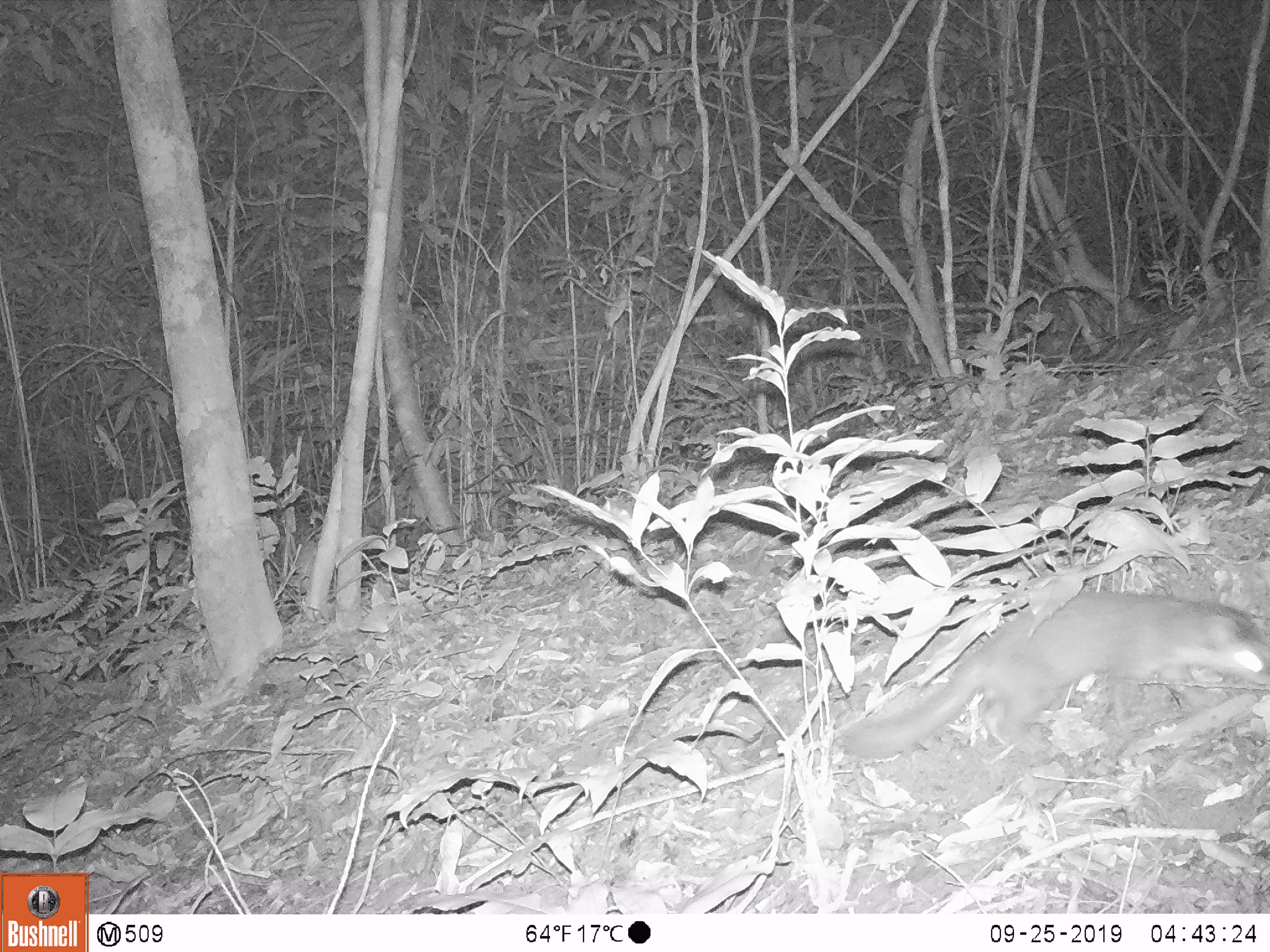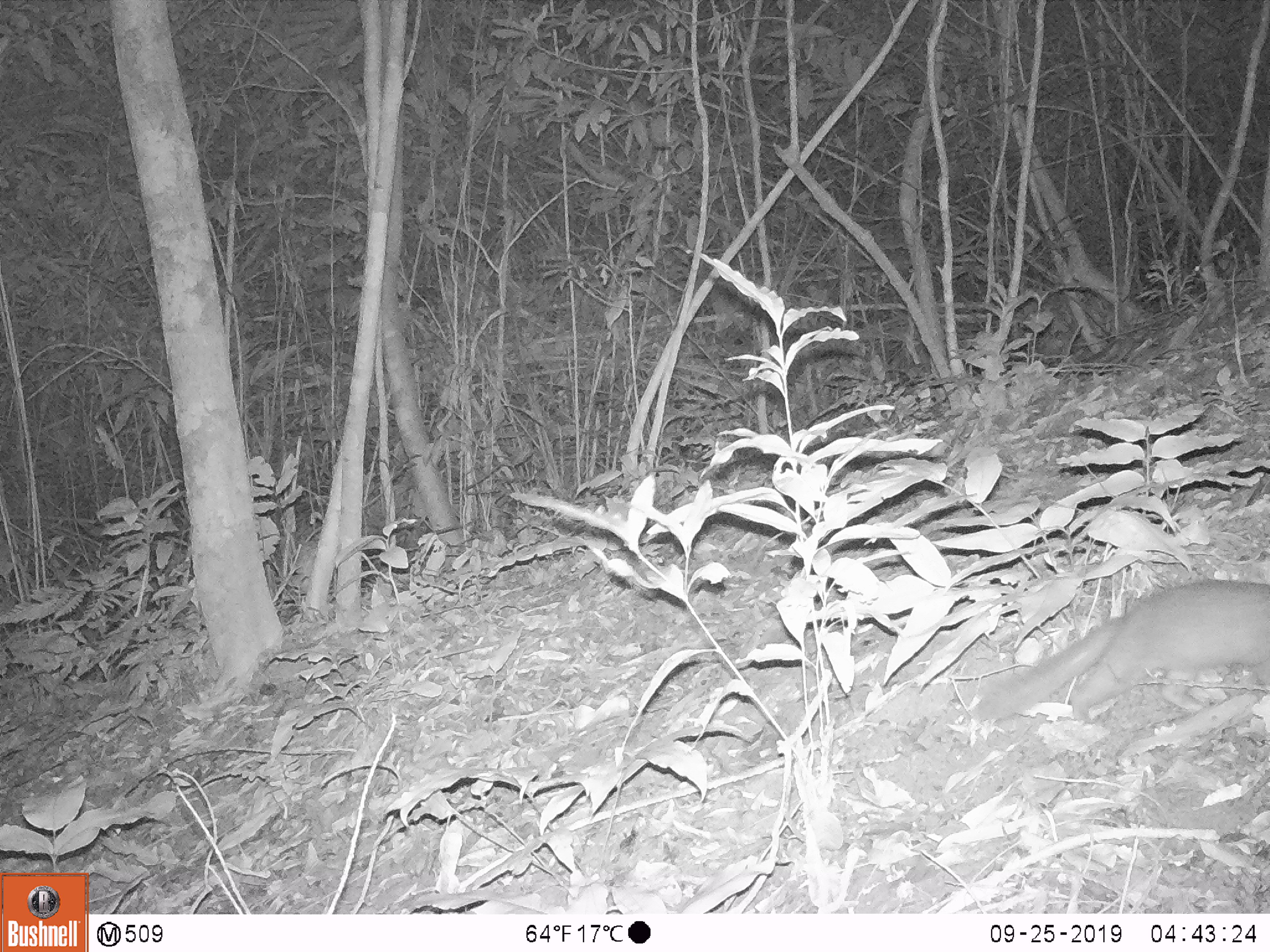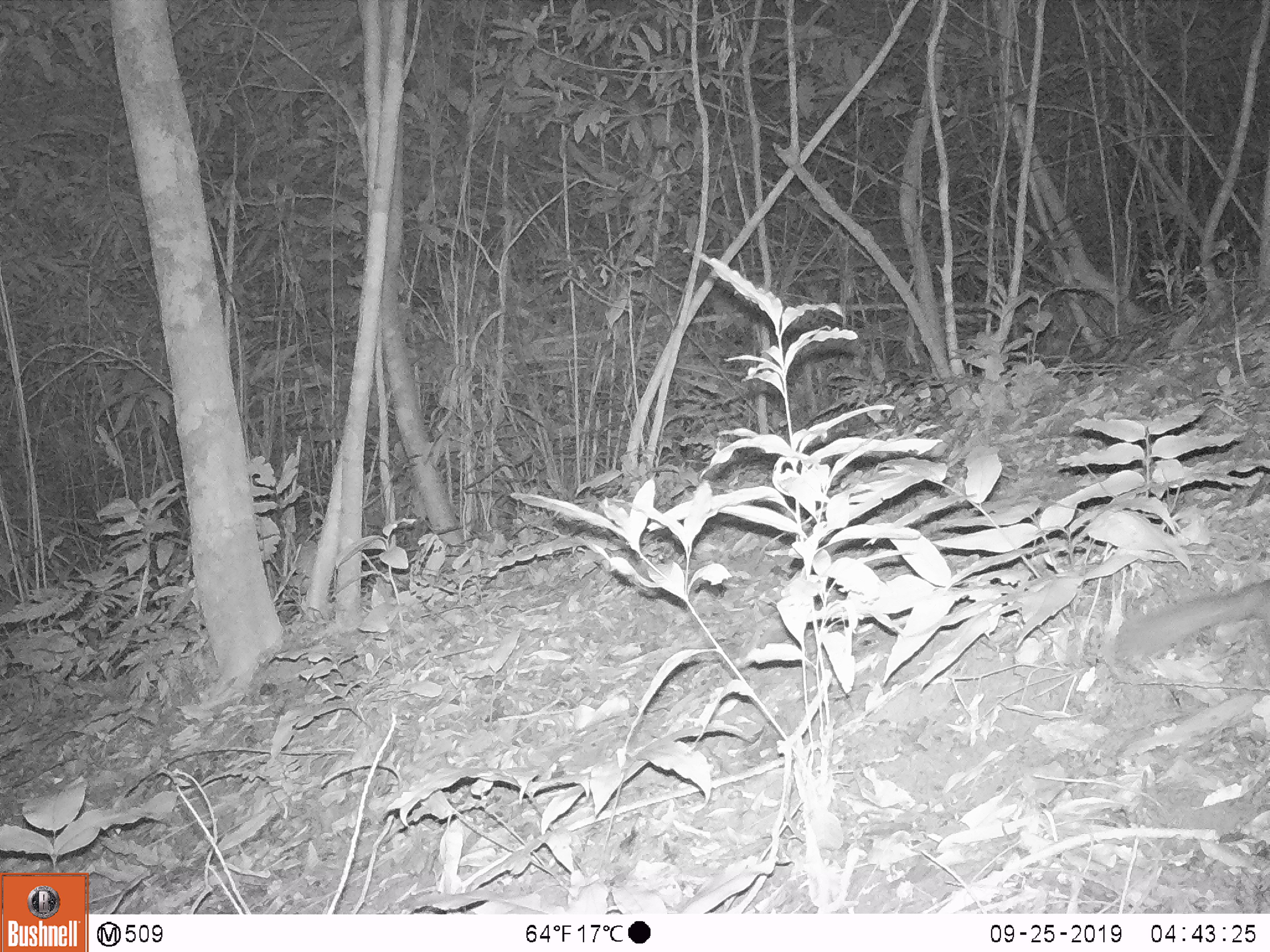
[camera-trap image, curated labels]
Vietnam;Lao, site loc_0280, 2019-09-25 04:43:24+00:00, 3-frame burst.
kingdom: Animalia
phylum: Chordata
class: Mammalia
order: Carnivora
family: Mustelidae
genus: Melogale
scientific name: Melogale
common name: ferret badger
Ferret badger (Melogale). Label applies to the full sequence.